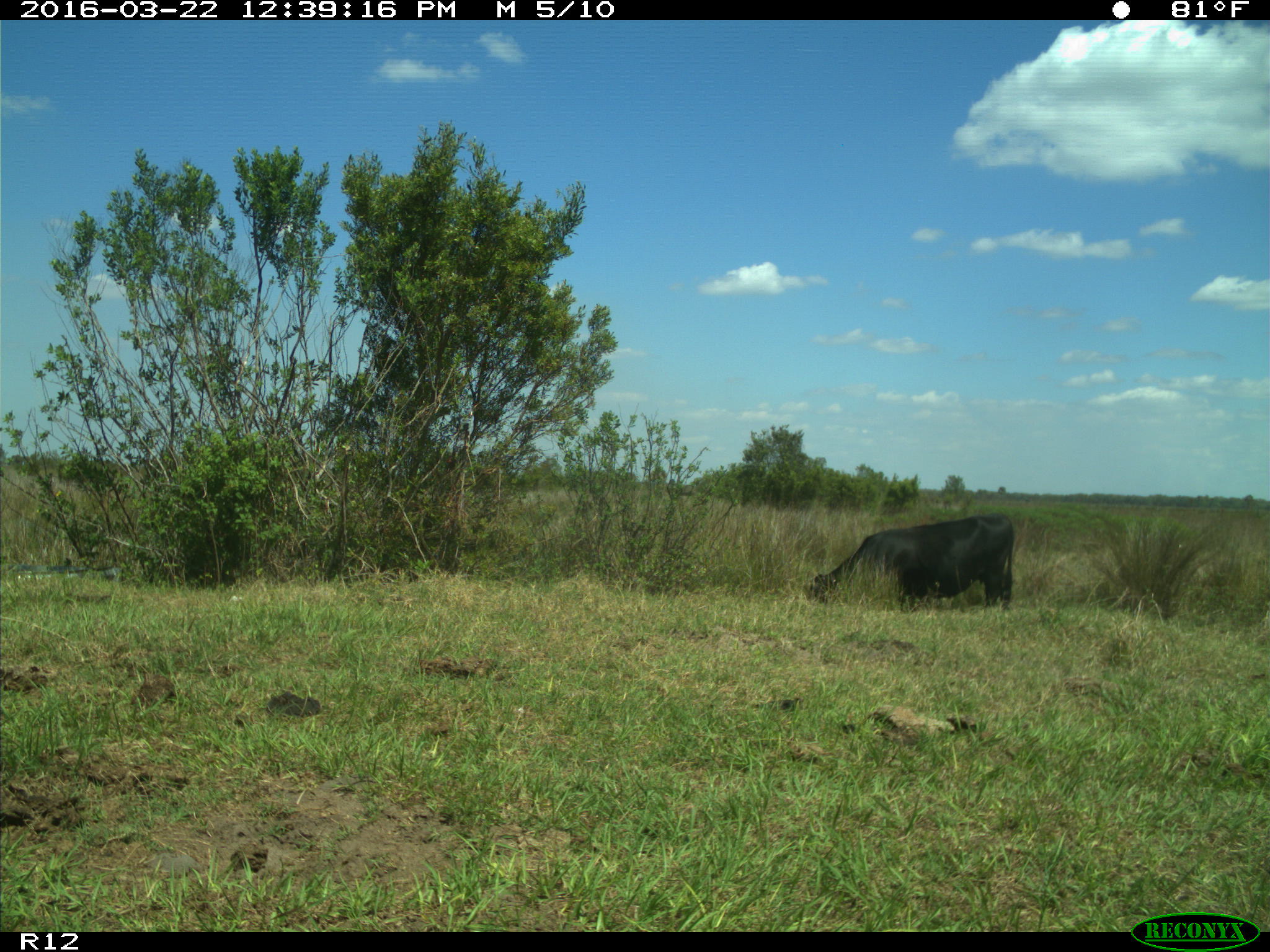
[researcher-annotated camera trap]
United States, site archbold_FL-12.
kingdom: Animalia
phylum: Chordata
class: Mammalia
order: Artiodactyla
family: Bovidae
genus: Bos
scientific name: Bos taurus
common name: domestic cow